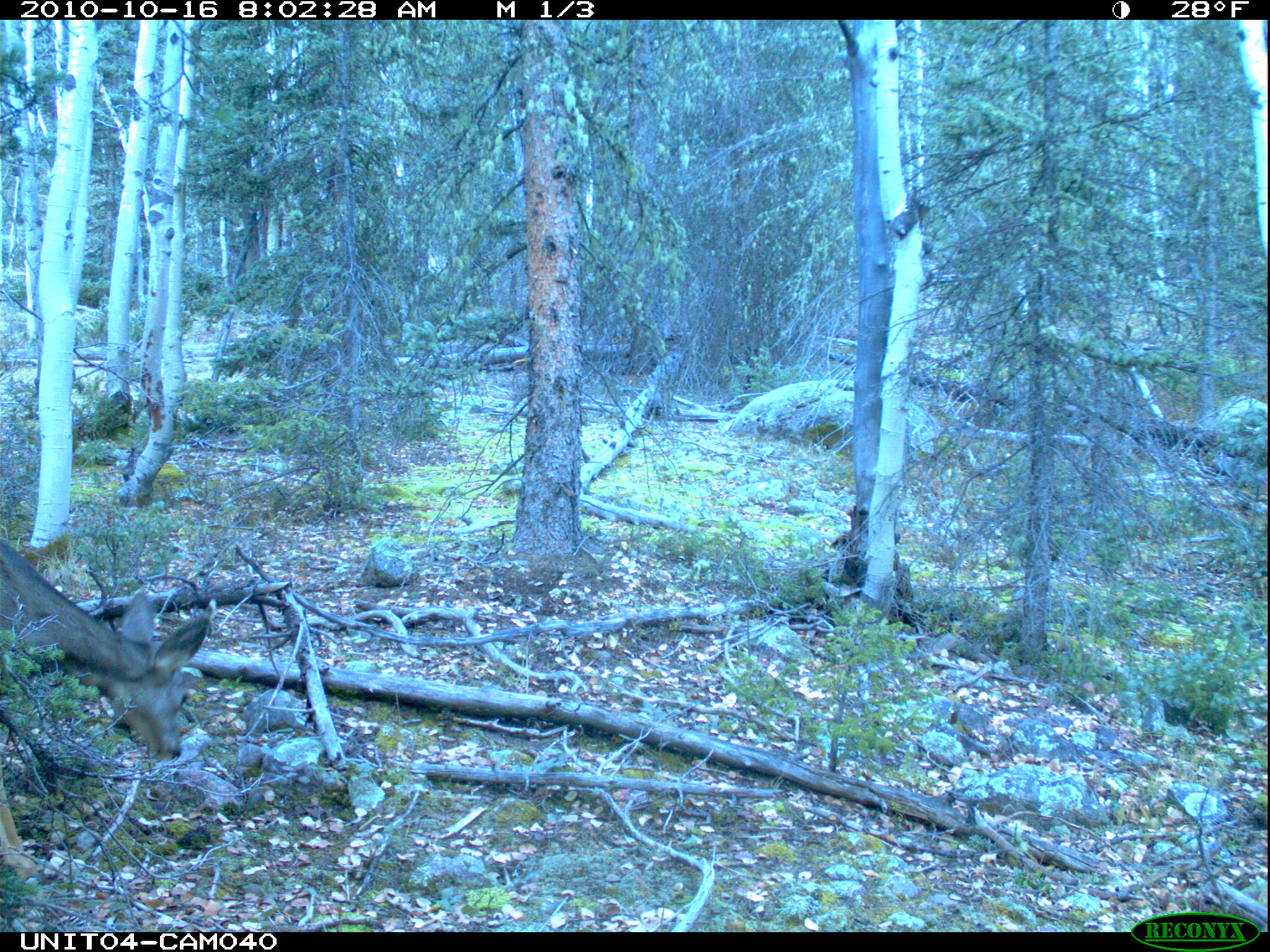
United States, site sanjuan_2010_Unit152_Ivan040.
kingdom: Animalia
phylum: Chordata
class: Mammalia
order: Artiodactyla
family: Cervidae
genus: Odocoileus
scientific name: Odocoileus hemionus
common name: mule deer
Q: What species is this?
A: Odocoileus hemionus (mule deer).